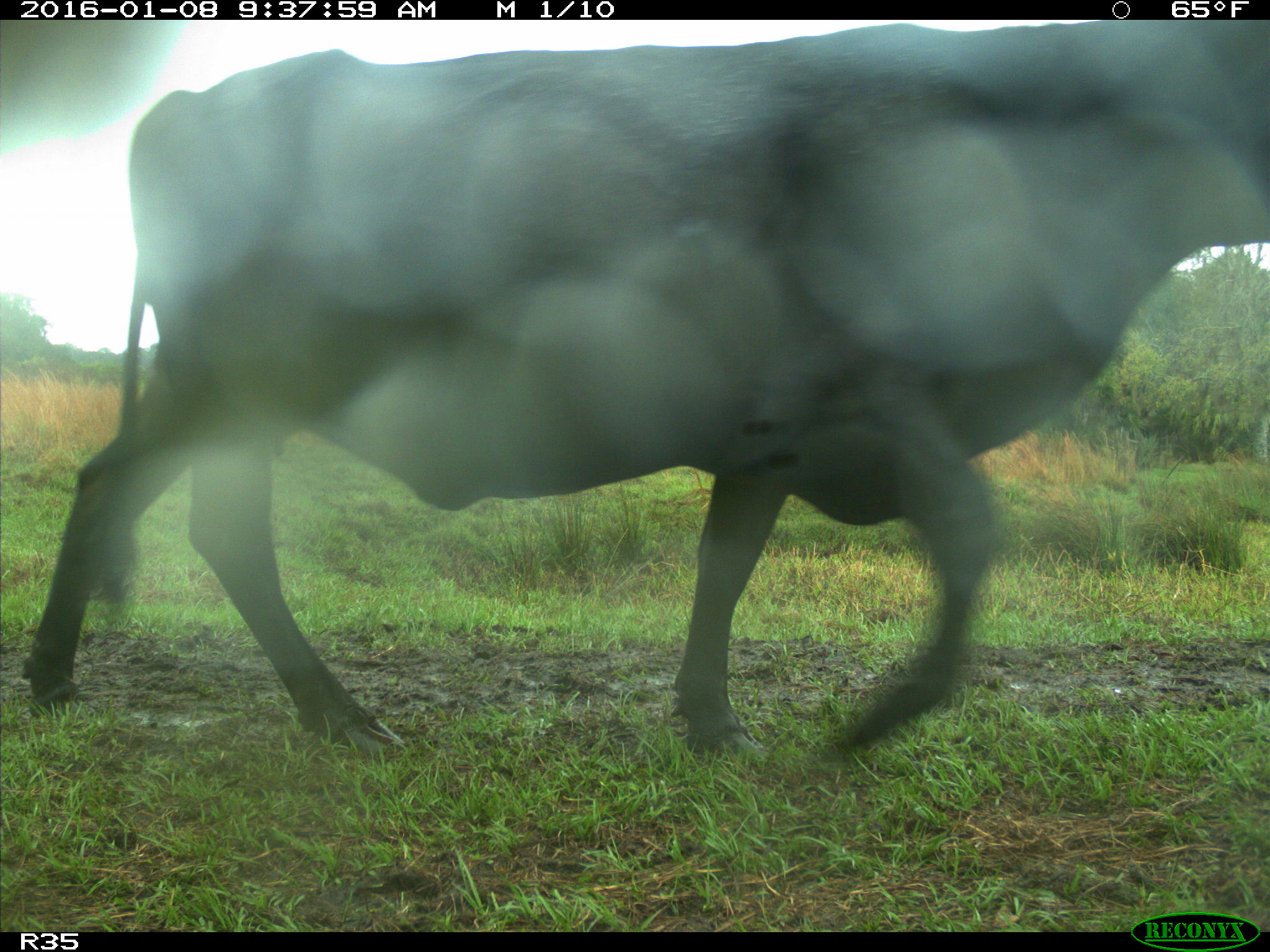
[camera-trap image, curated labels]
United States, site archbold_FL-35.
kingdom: Animalia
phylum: Chordata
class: Mammalia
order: Artiodactyla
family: Bovidae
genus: Bos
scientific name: Bos taurus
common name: domestic cow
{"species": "Bos taurus (domestic cow)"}